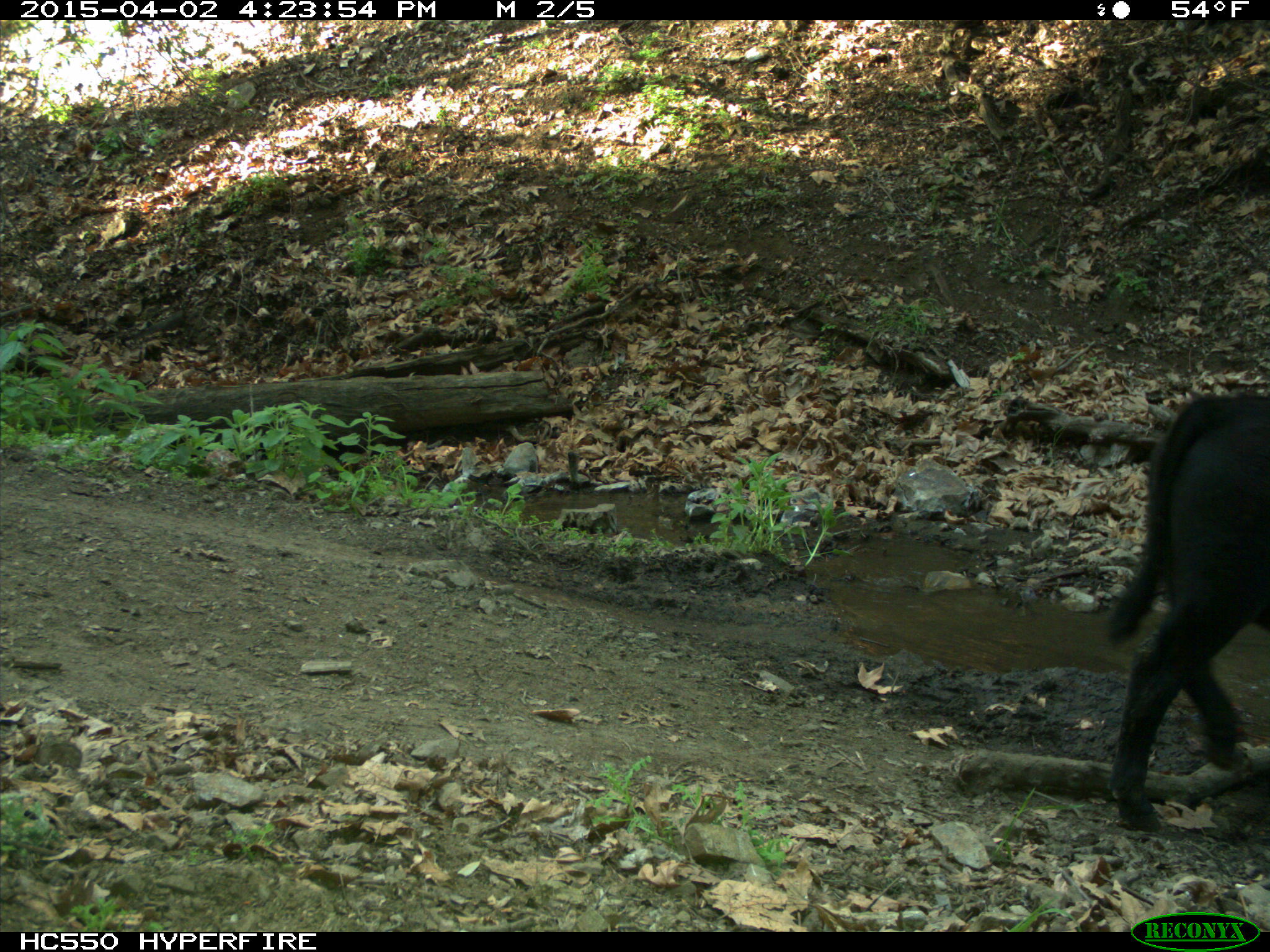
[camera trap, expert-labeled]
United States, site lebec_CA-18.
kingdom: Animalia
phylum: Chordata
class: Mammalia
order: Artiodactyla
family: Bovidae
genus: Bos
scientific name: Bos taurus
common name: domestic cow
Bos taurus (domestic cow).